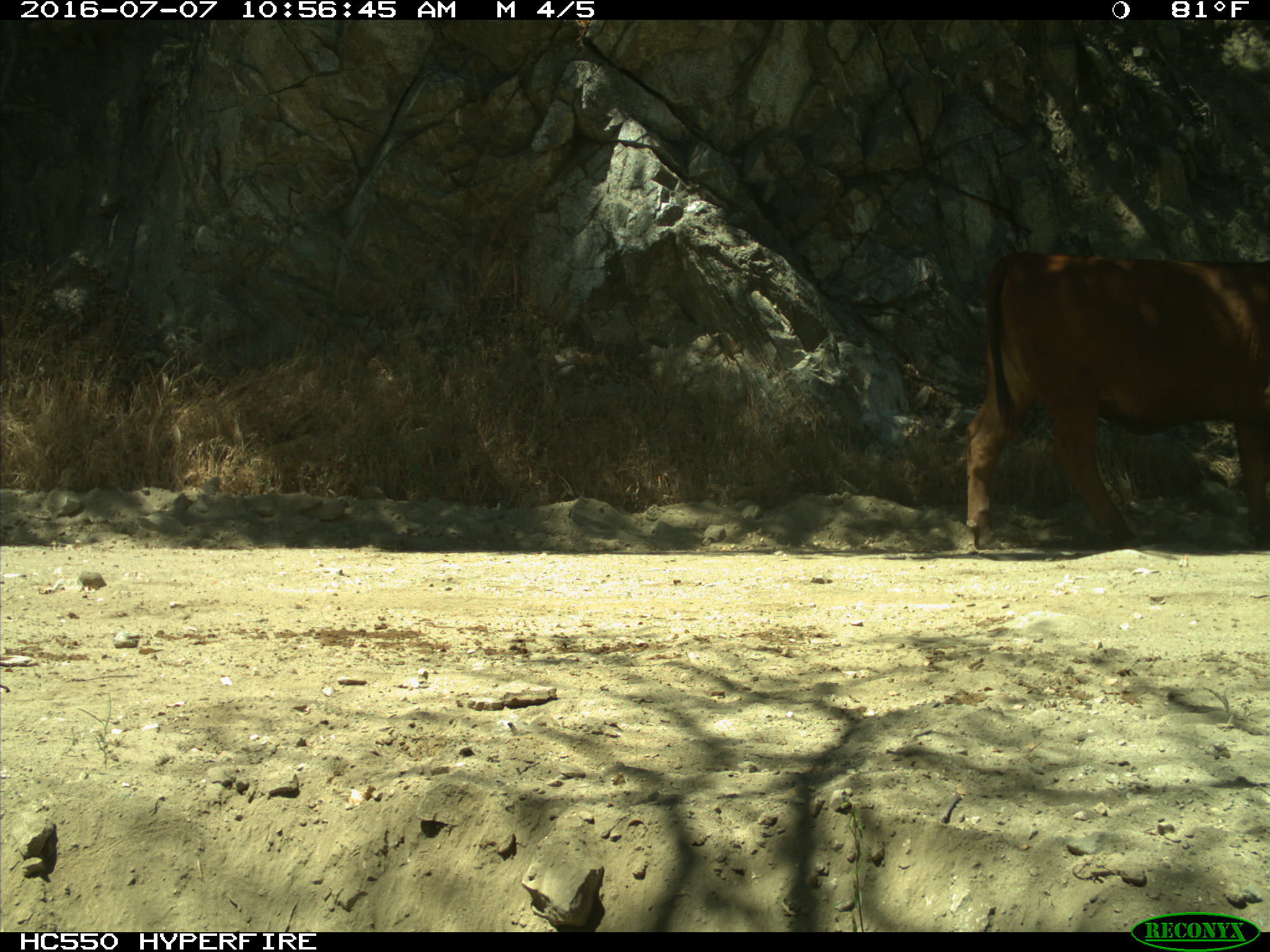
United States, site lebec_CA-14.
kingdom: Animalia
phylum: Chordata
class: Mammalia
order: Artiodactyla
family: Bovidae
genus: Bos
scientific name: Bos taurus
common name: domestic cow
Bos taurus (domestic cow).